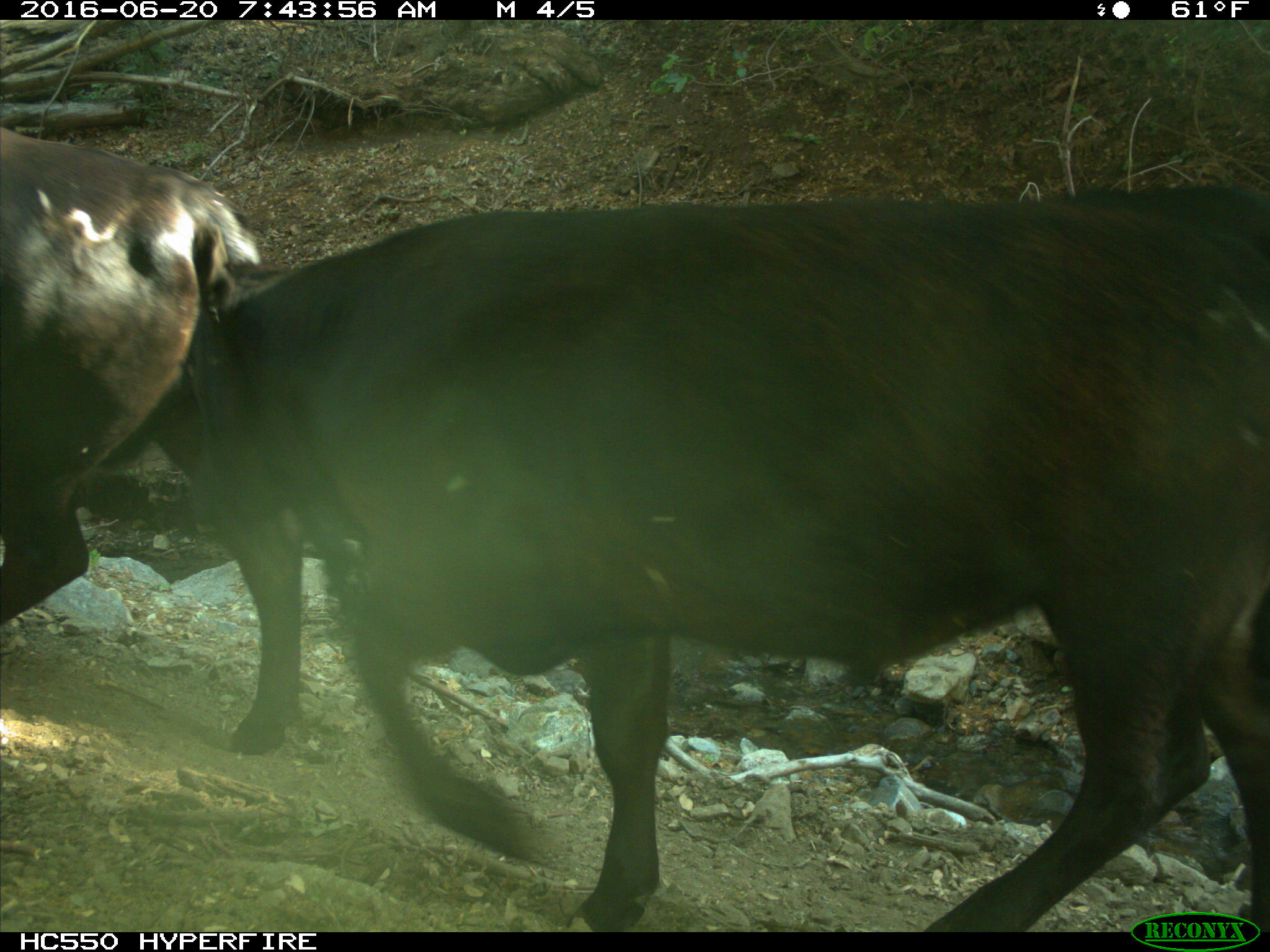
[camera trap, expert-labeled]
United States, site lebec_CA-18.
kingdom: Animalia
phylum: Chordata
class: Mammalia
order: Artiodactyla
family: Bovidae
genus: Bos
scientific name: Bos taurus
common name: domestic cow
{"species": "Bos taurus (domestic cow)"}